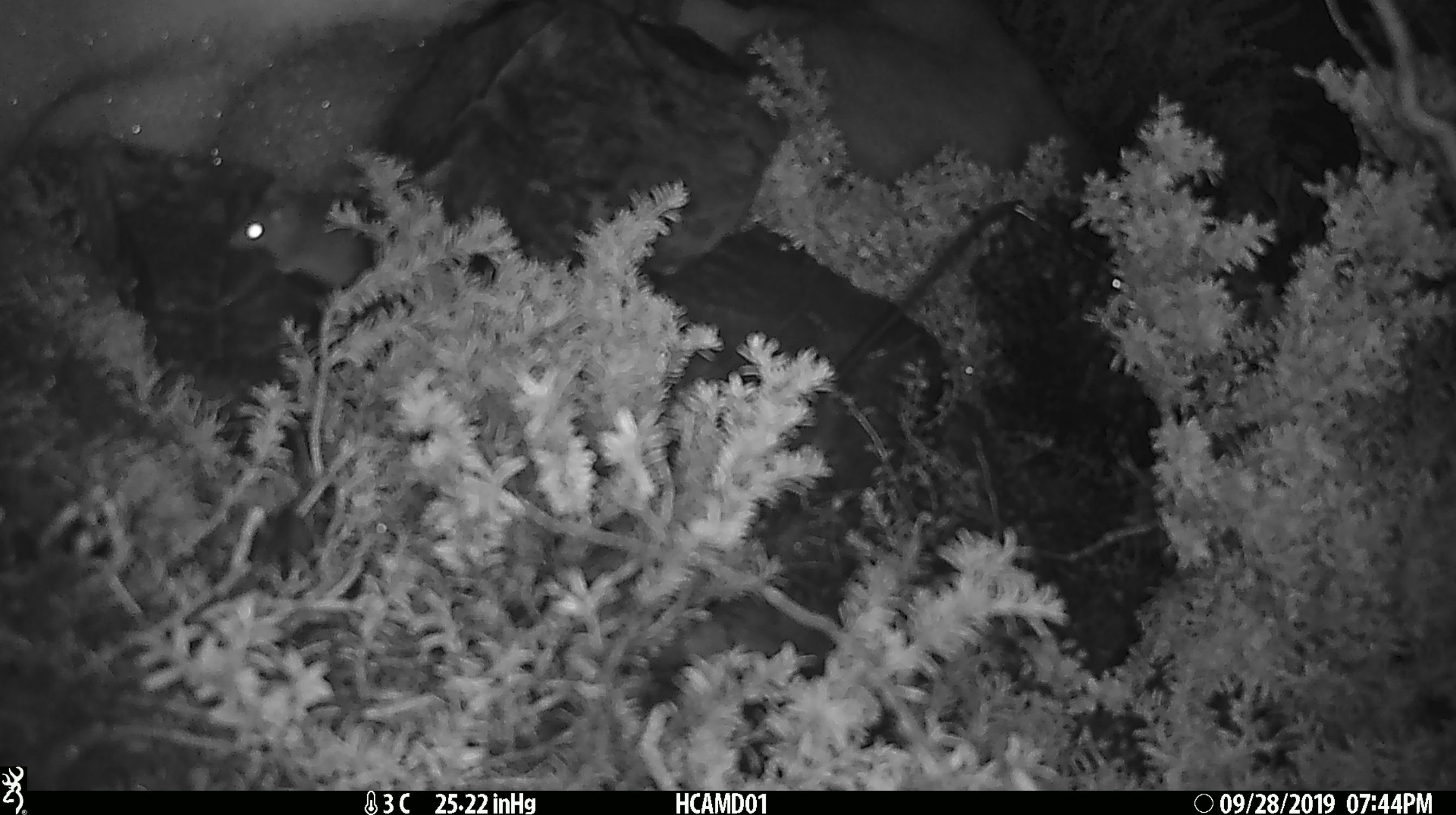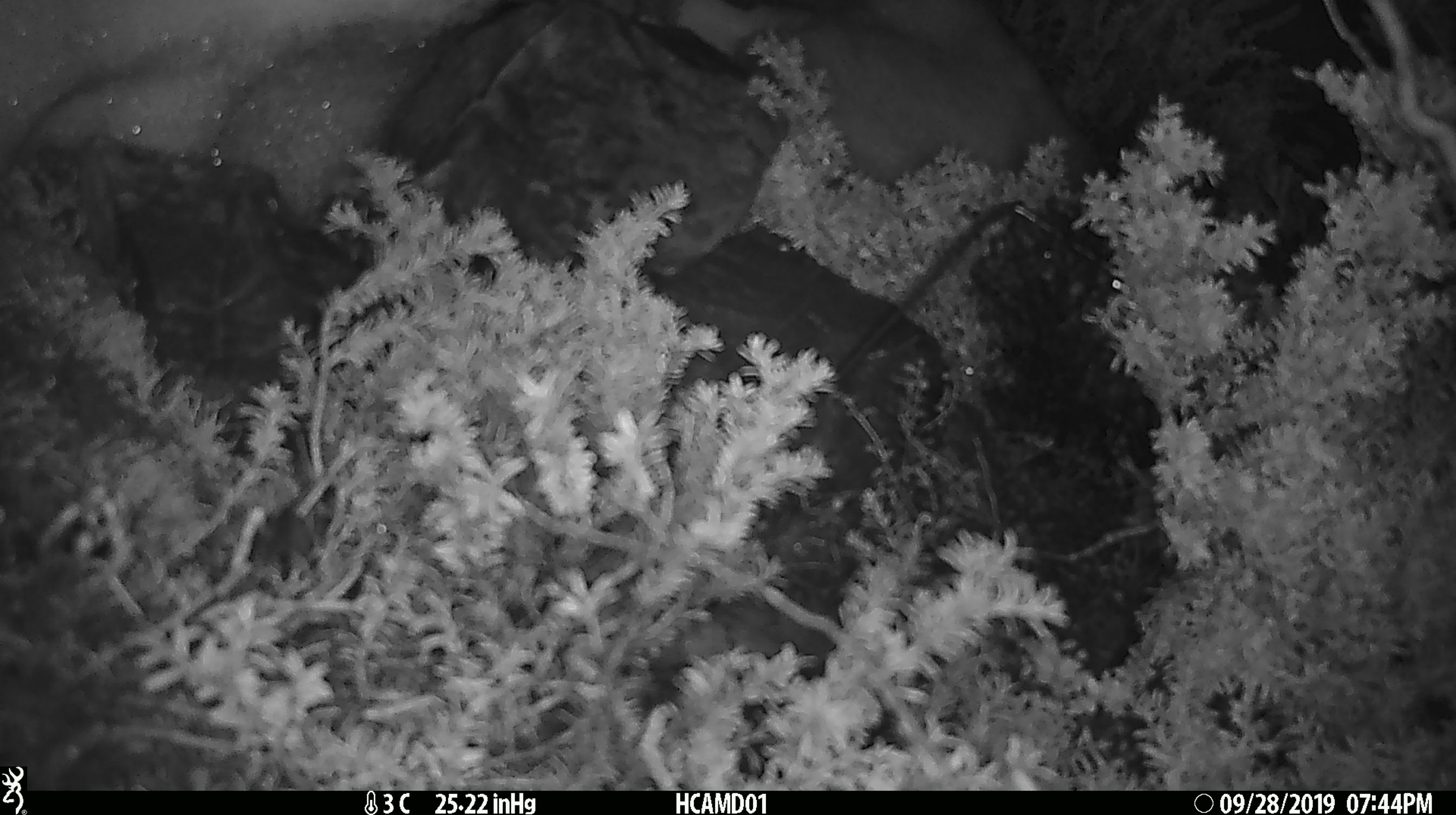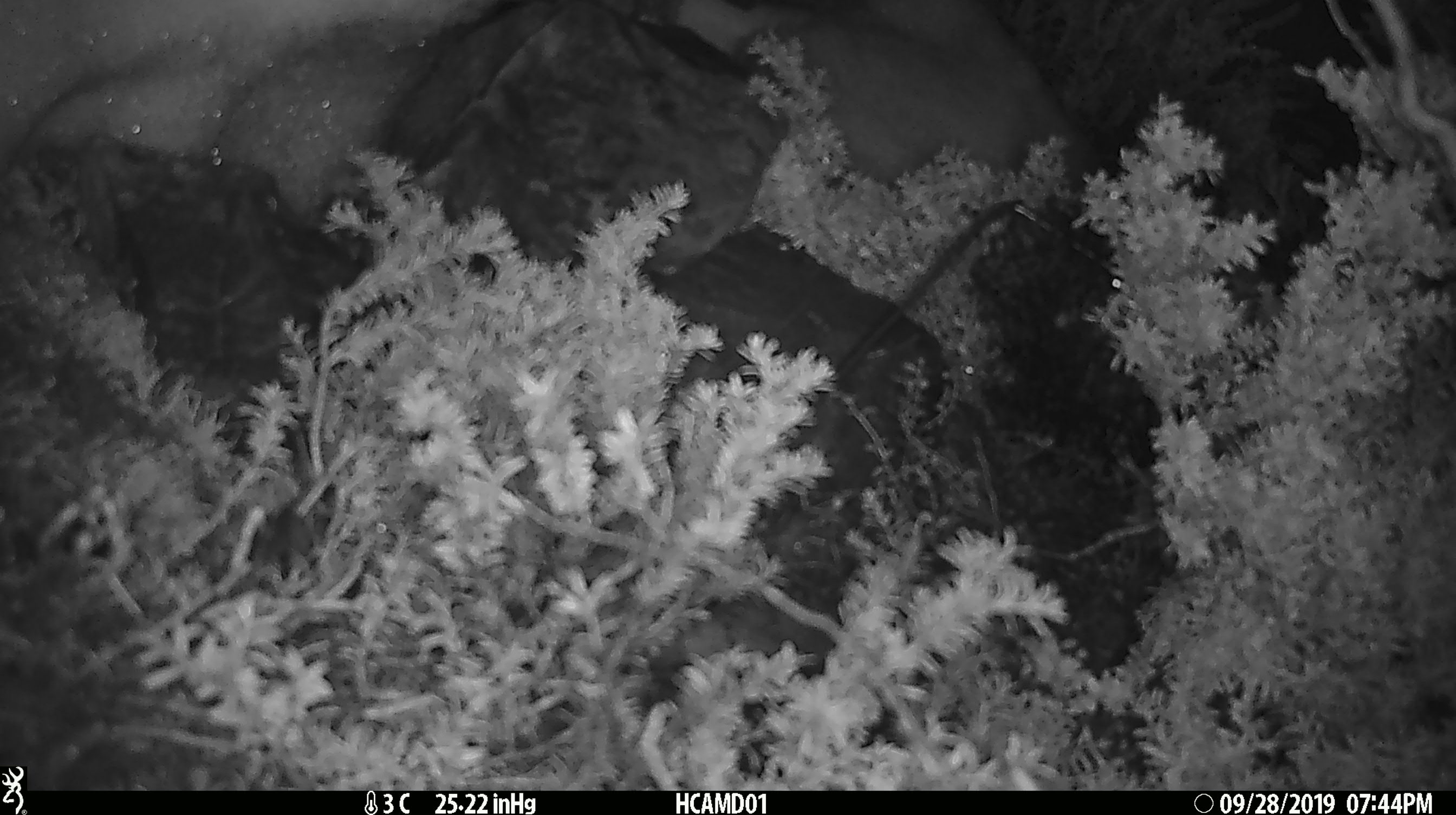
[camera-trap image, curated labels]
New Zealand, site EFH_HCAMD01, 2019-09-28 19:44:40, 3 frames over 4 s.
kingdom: Animalia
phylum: Chordata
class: Mammalia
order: Rodentia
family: Muridae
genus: Mus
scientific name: Mus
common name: mouse